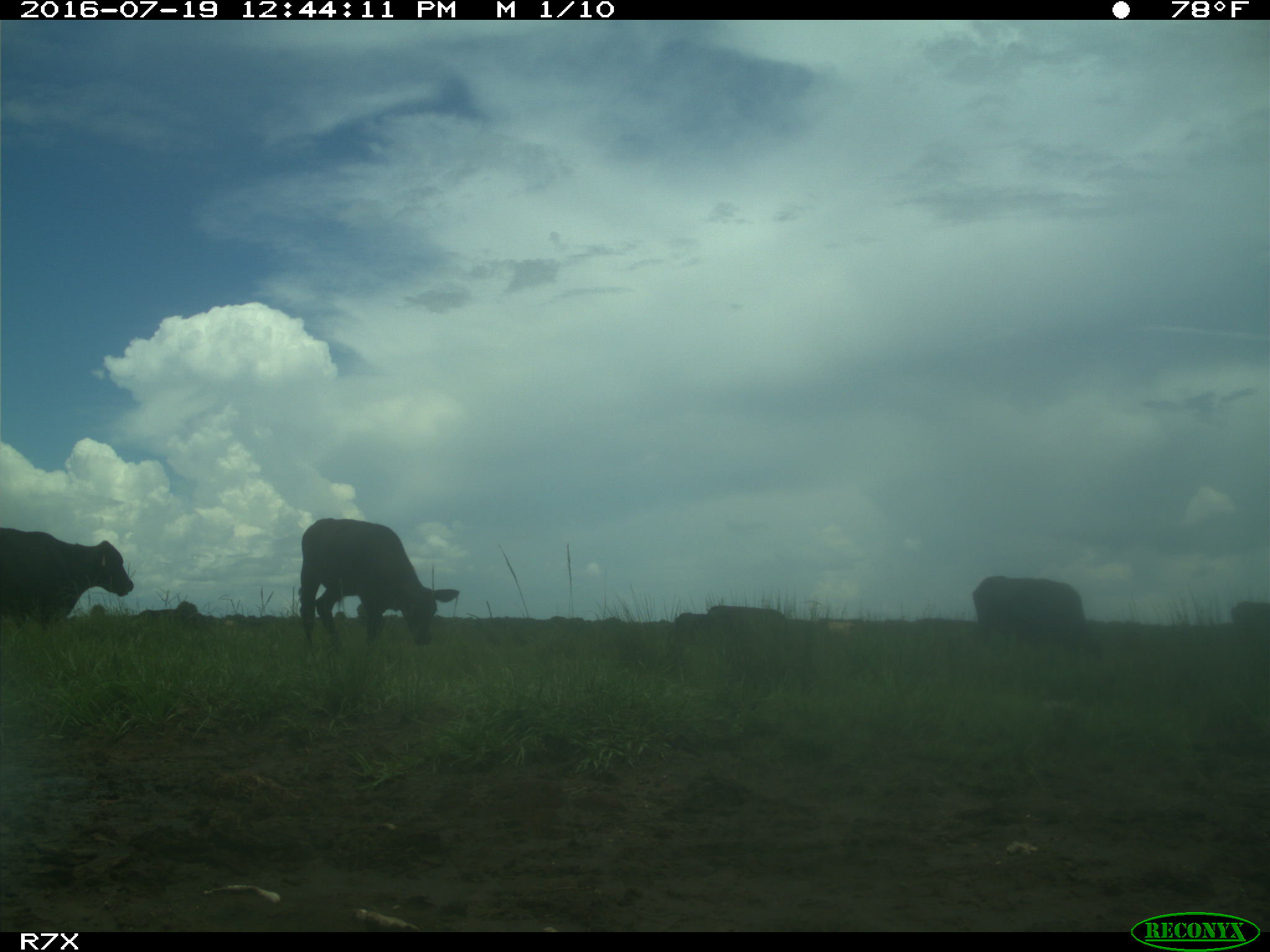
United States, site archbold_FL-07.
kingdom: Animalia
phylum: Chordata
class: Mammalia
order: Artiodactyla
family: Bovidae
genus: Bos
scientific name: Bos taurus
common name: domestic cow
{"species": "Bos taurus (domestic cow)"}